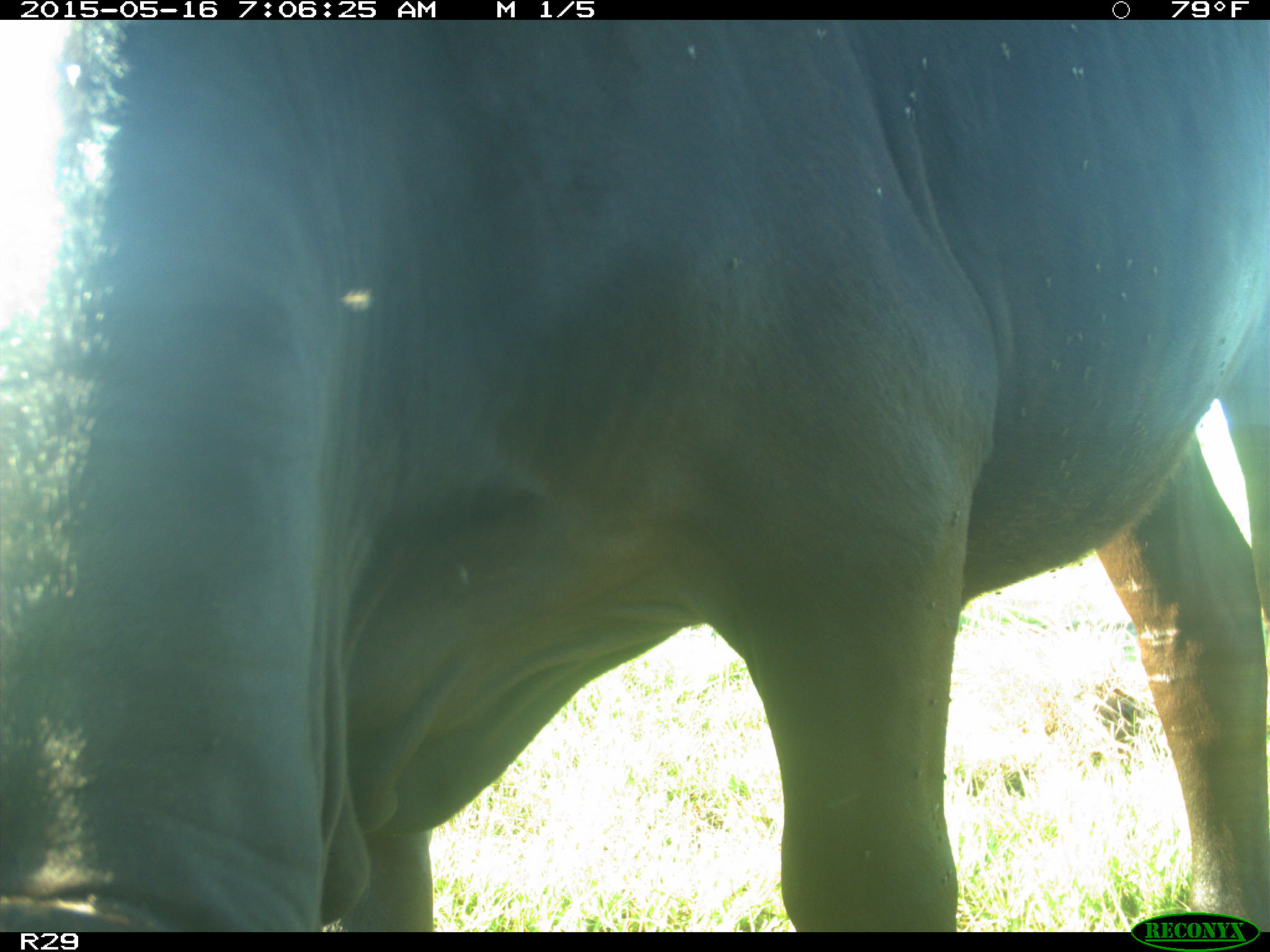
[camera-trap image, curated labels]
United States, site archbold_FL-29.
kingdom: Animalia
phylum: Chordata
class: Mammalia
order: Artiodactyla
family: Bovidae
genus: Bos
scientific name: Bos taurus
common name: domestic cow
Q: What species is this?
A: Bos taurus (domestic cow).